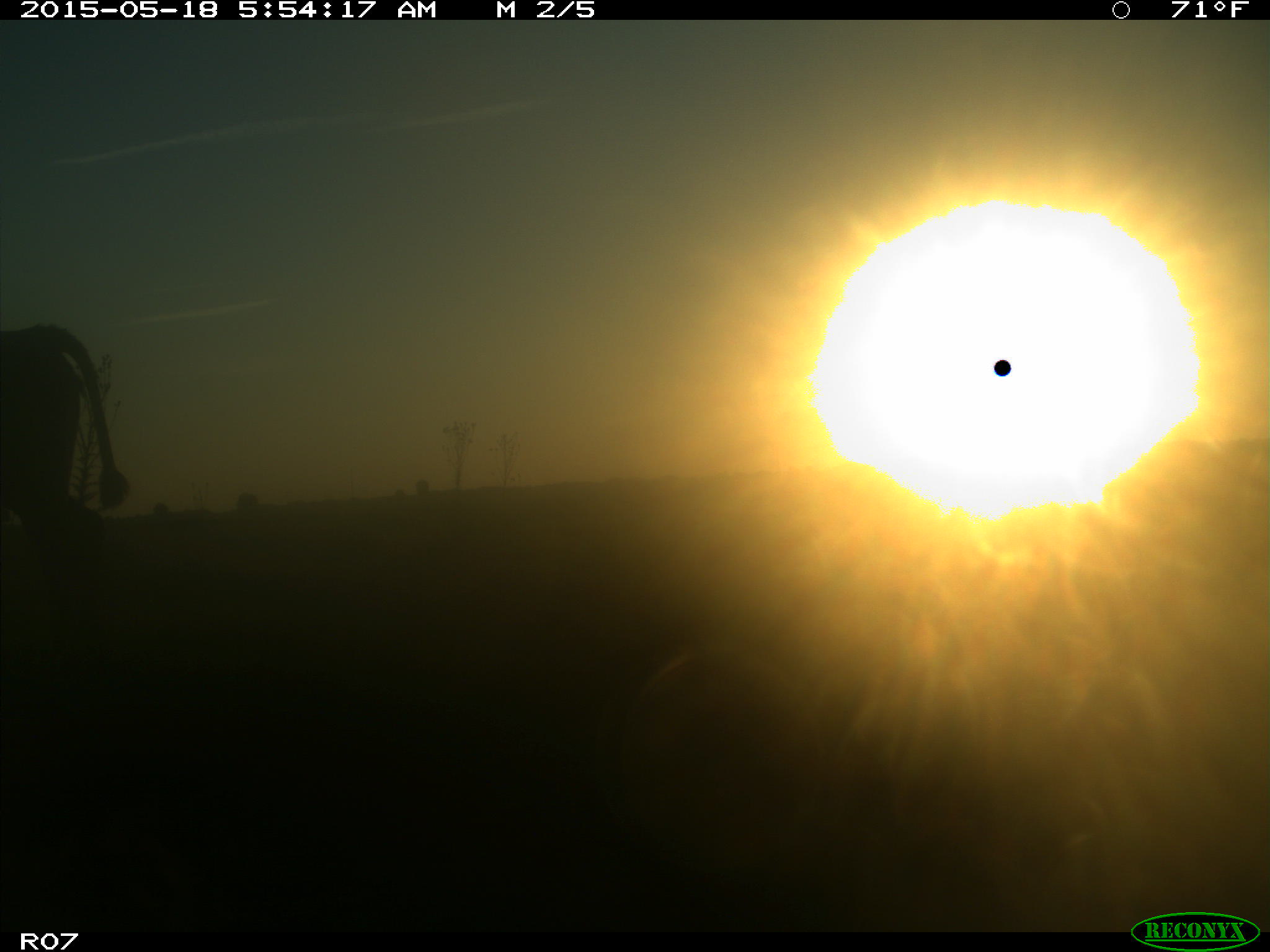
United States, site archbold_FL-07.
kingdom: Animalia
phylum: Chordata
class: Mammalia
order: Artiodactyla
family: Bovidae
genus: Bos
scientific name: Bos taurus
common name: domestic cow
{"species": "Bos taurus (domestic cow)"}